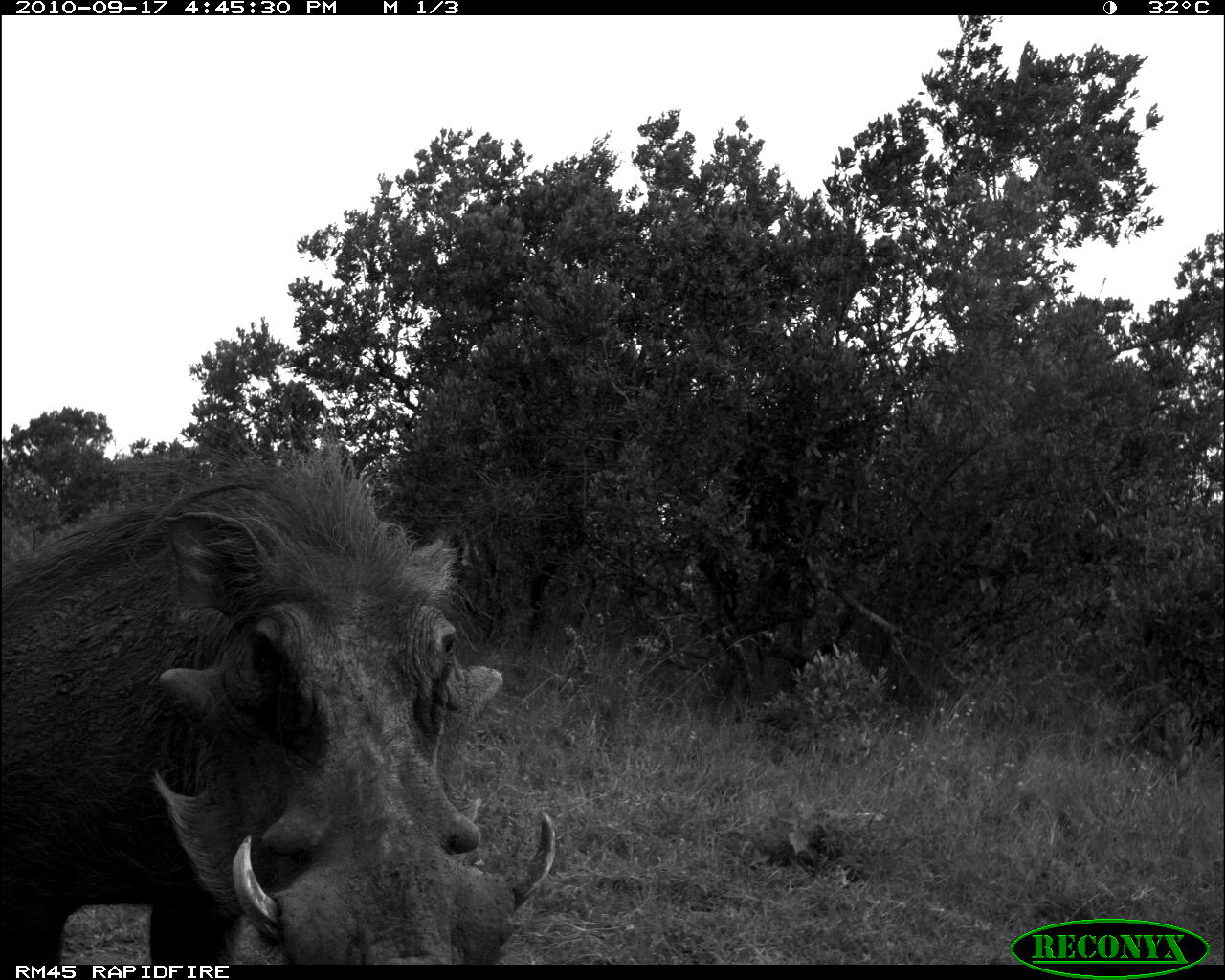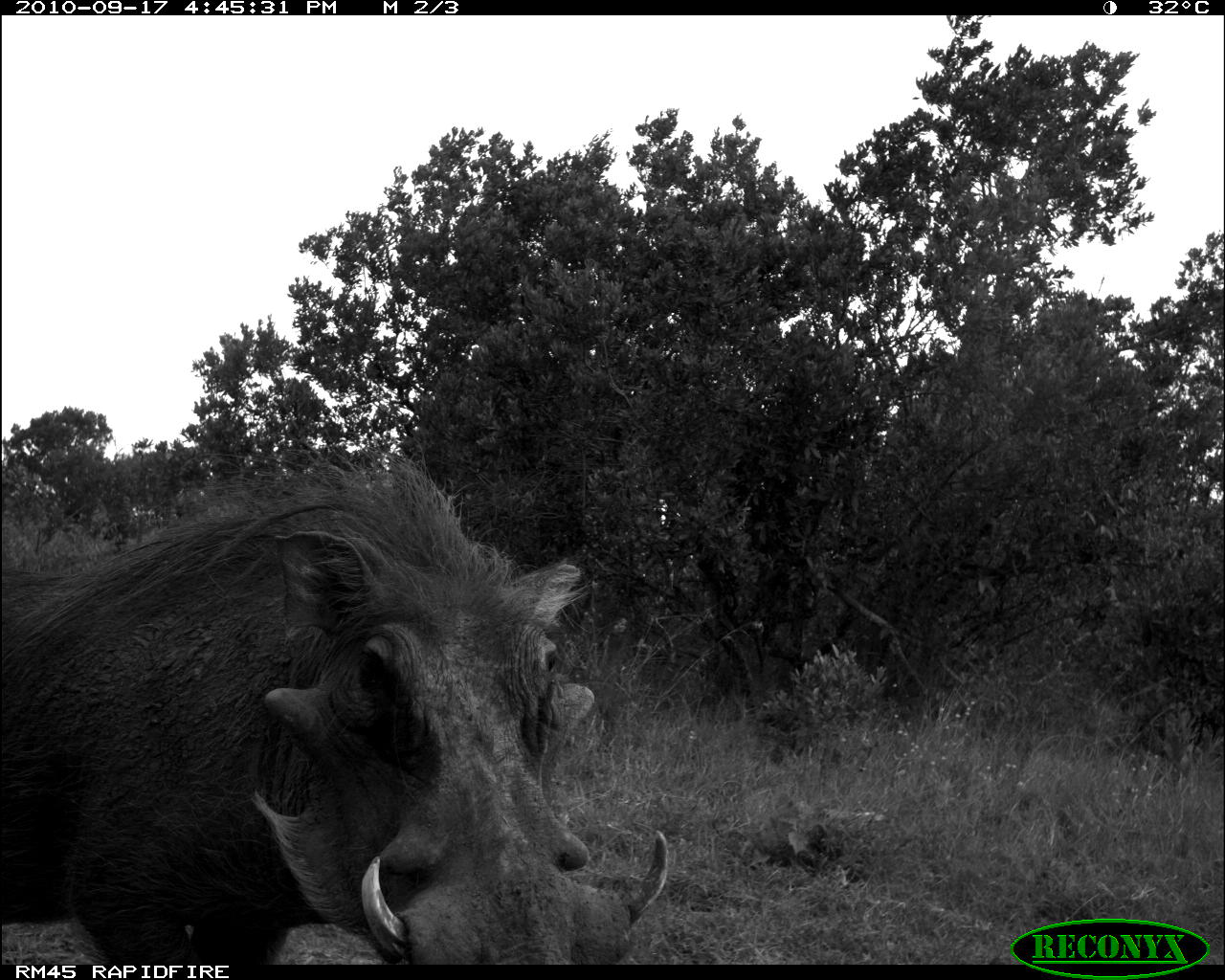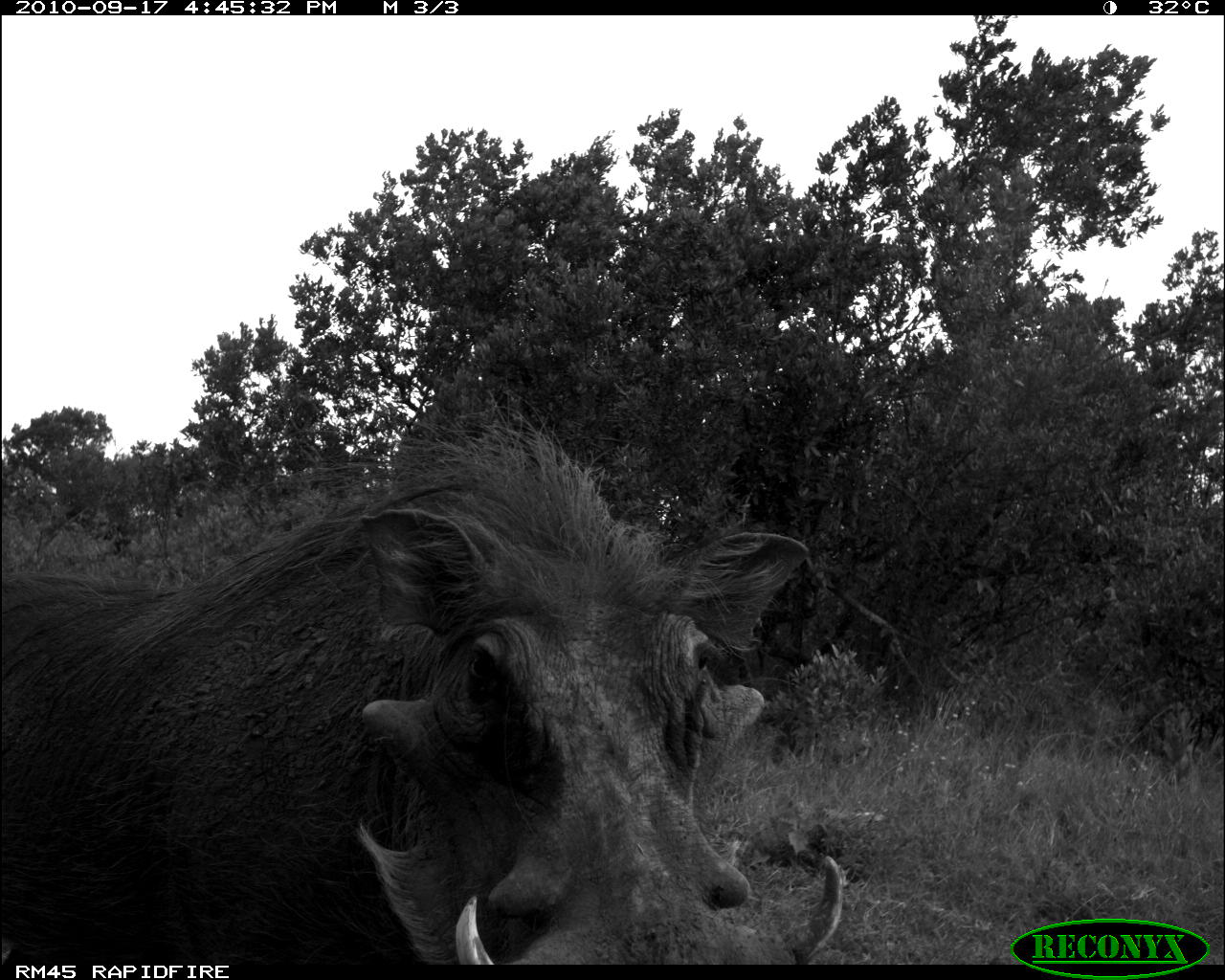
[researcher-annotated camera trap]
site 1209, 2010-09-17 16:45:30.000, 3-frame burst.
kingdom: Animalia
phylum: Chordata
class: Mammalia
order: Artiodactyla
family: Suidae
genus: Phacochoerus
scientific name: Phacochoerus africanus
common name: common warthog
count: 1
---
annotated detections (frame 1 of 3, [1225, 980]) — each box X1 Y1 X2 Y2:
phacochoerus africanus: 0 413 559 965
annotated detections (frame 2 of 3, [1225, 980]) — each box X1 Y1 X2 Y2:
phacochoerus africanus: 0 444 674 965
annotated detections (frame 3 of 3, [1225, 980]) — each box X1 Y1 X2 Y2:
phacochoerus africanus: 2 416 844 965